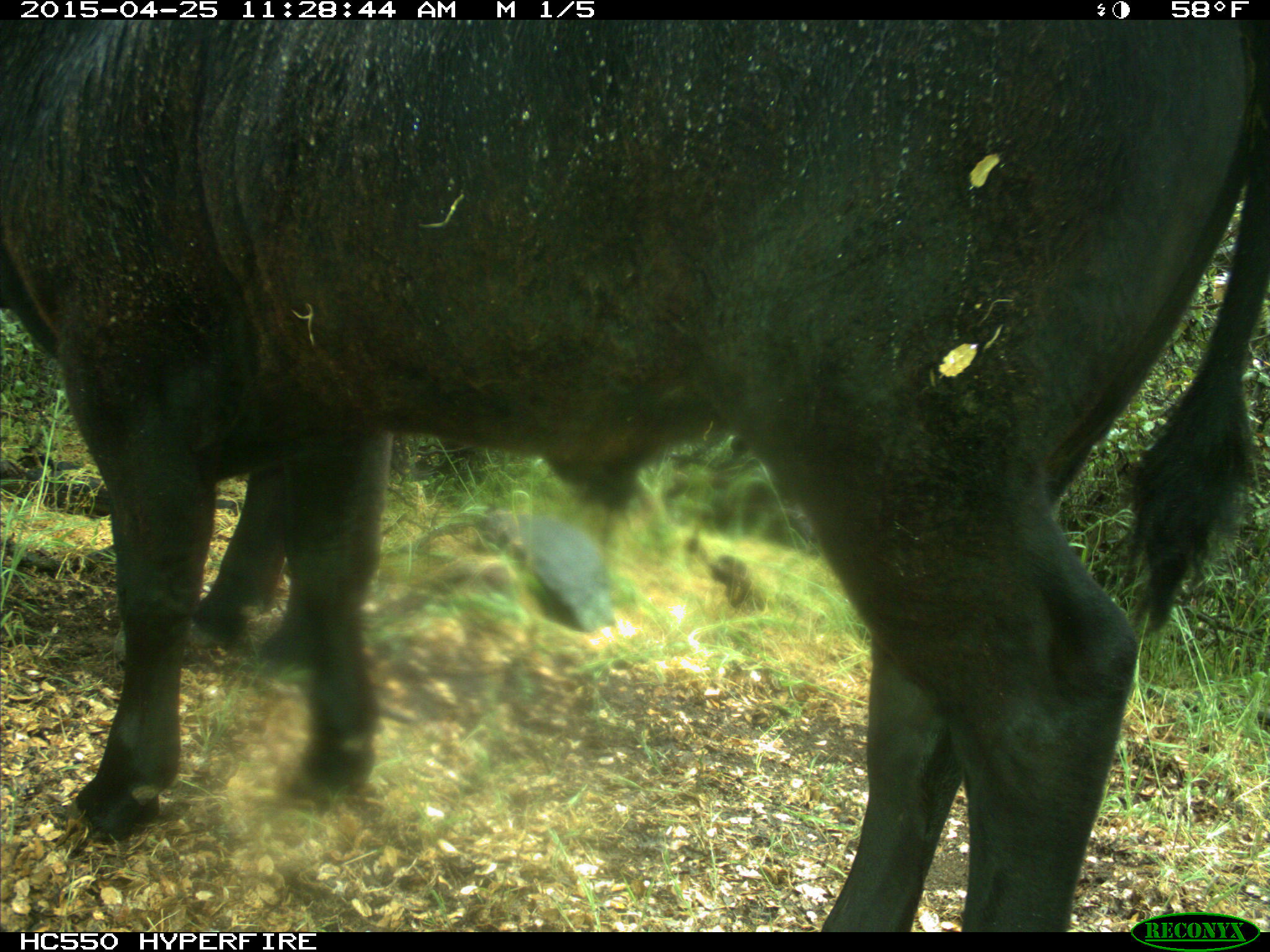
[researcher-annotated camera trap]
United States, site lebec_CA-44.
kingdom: Animalia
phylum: Chordata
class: Mammalia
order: Artiodactyla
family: Suidae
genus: Sus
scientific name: Sus scrofa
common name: wild boar